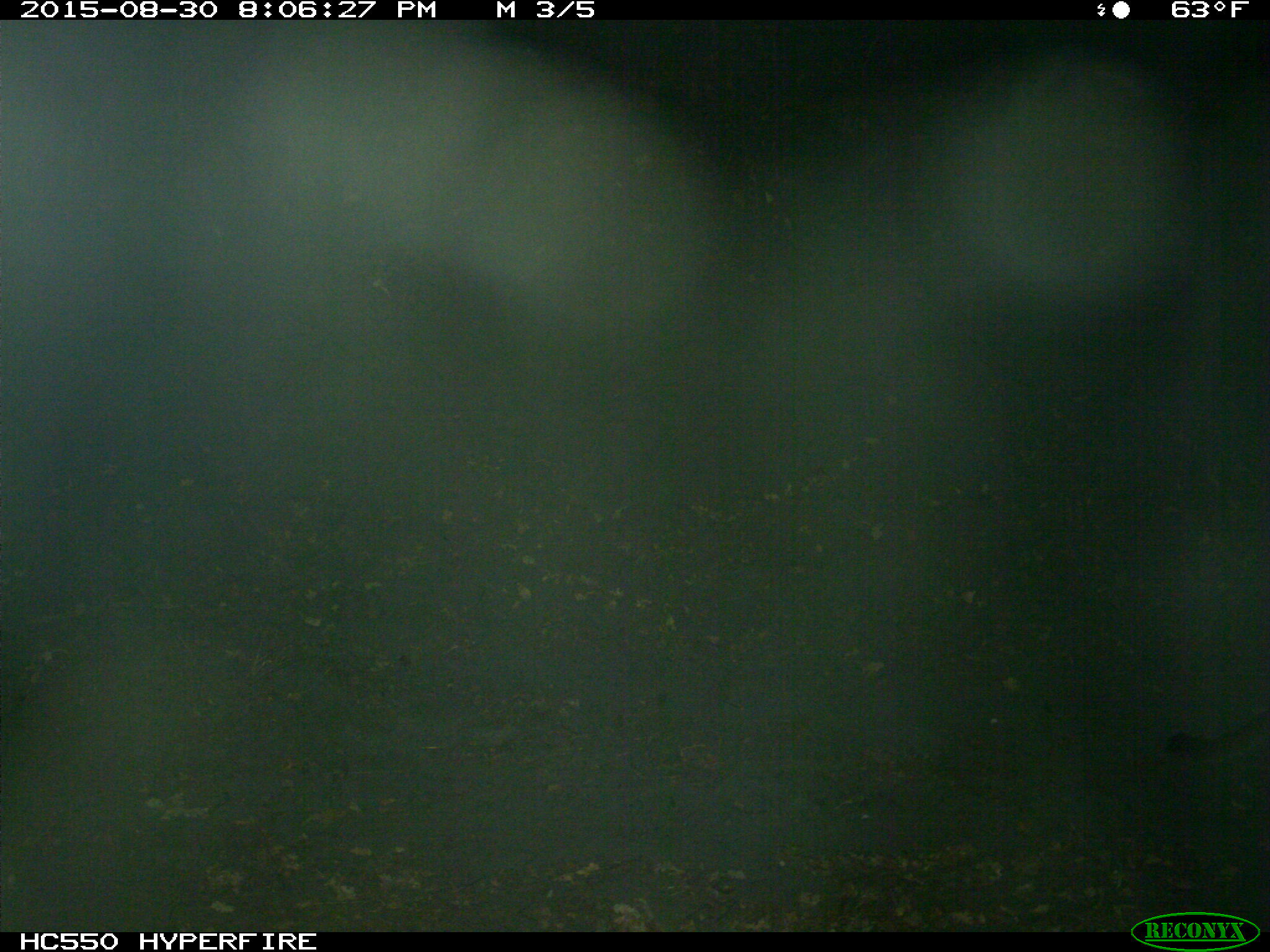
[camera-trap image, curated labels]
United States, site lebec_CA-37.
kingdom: Animalia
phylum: Chordata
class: Mammalia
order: Carnivora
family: Felidae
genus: Puma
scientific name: Puma concolor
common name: mountain lion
Puma concolor (mountain lion).